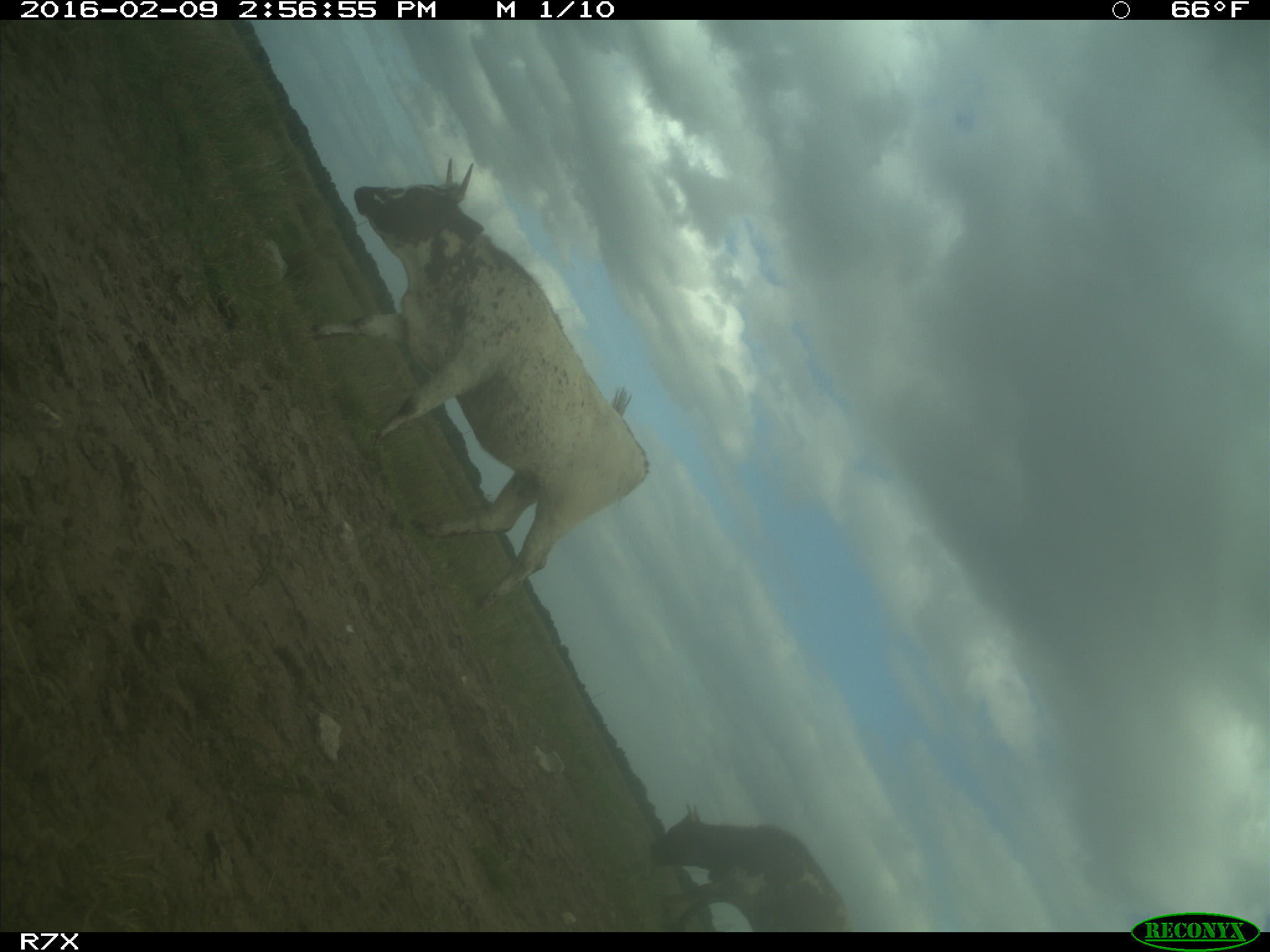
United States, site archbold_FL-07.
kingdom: Animalia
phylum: Chordata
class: Mammalia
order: Artiodactyla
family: Bovidae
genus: Bos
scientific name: Bos taurus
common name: domestic cow